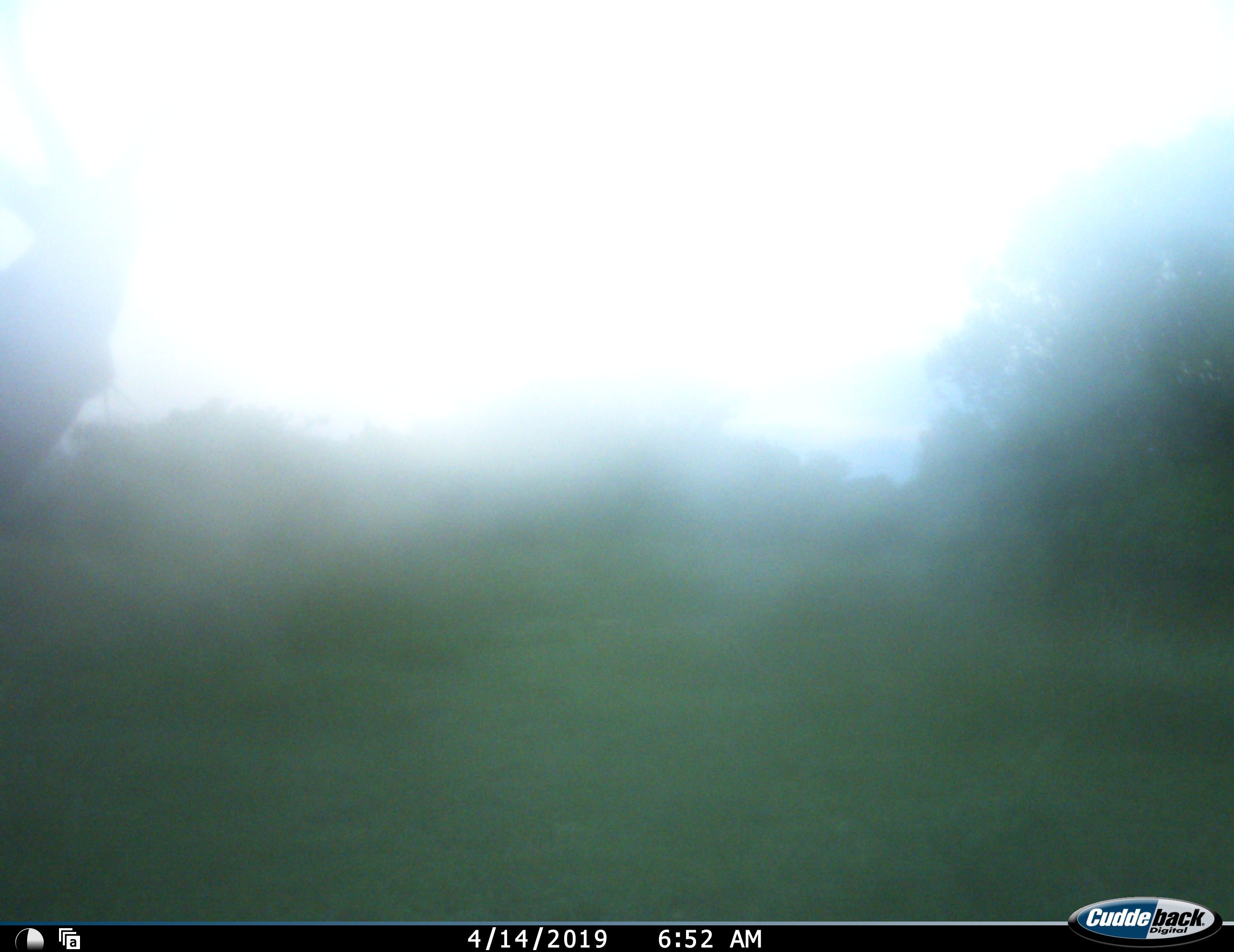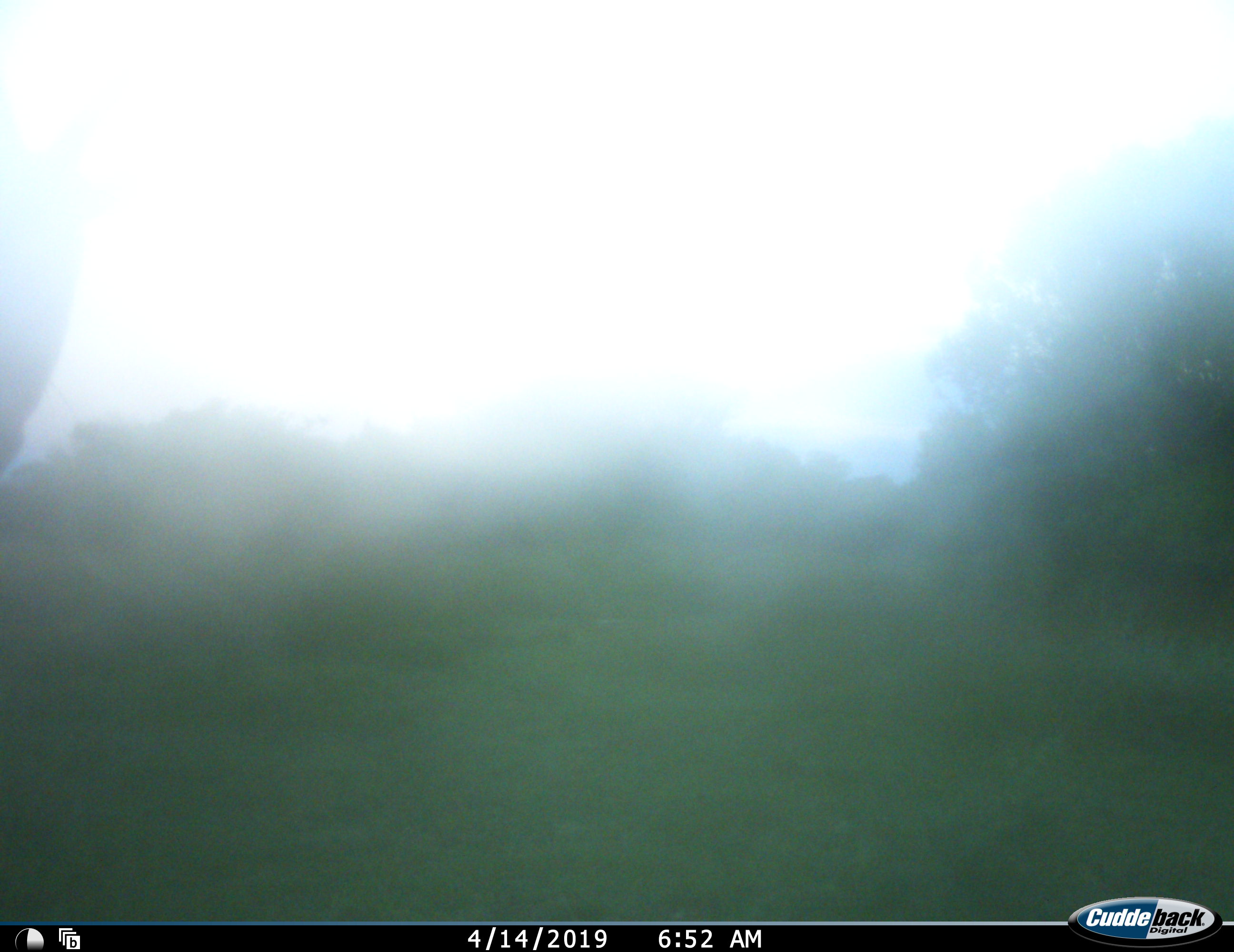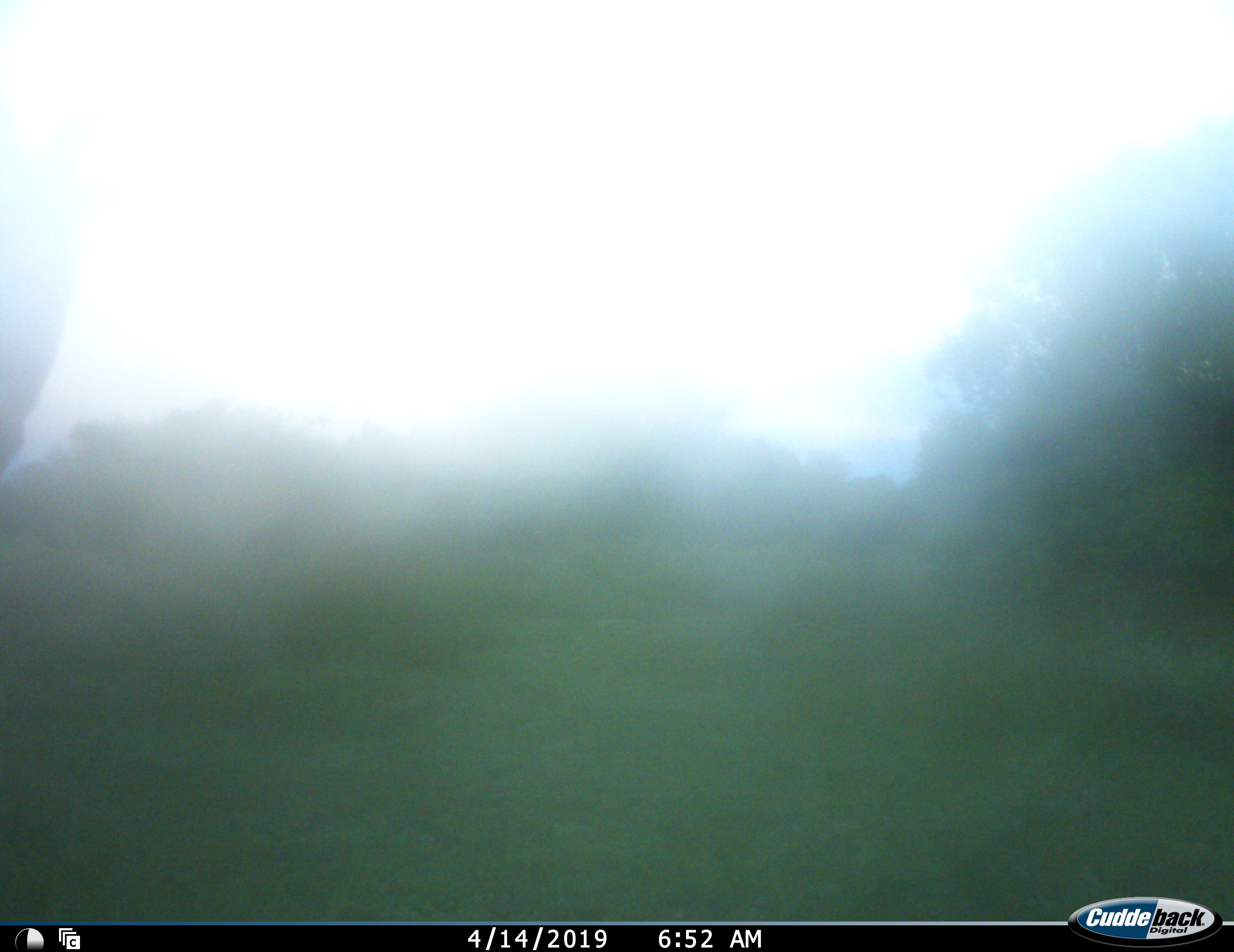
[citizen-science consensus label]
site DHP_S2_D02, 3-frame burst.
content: unidentified animal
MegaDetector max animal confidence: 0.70